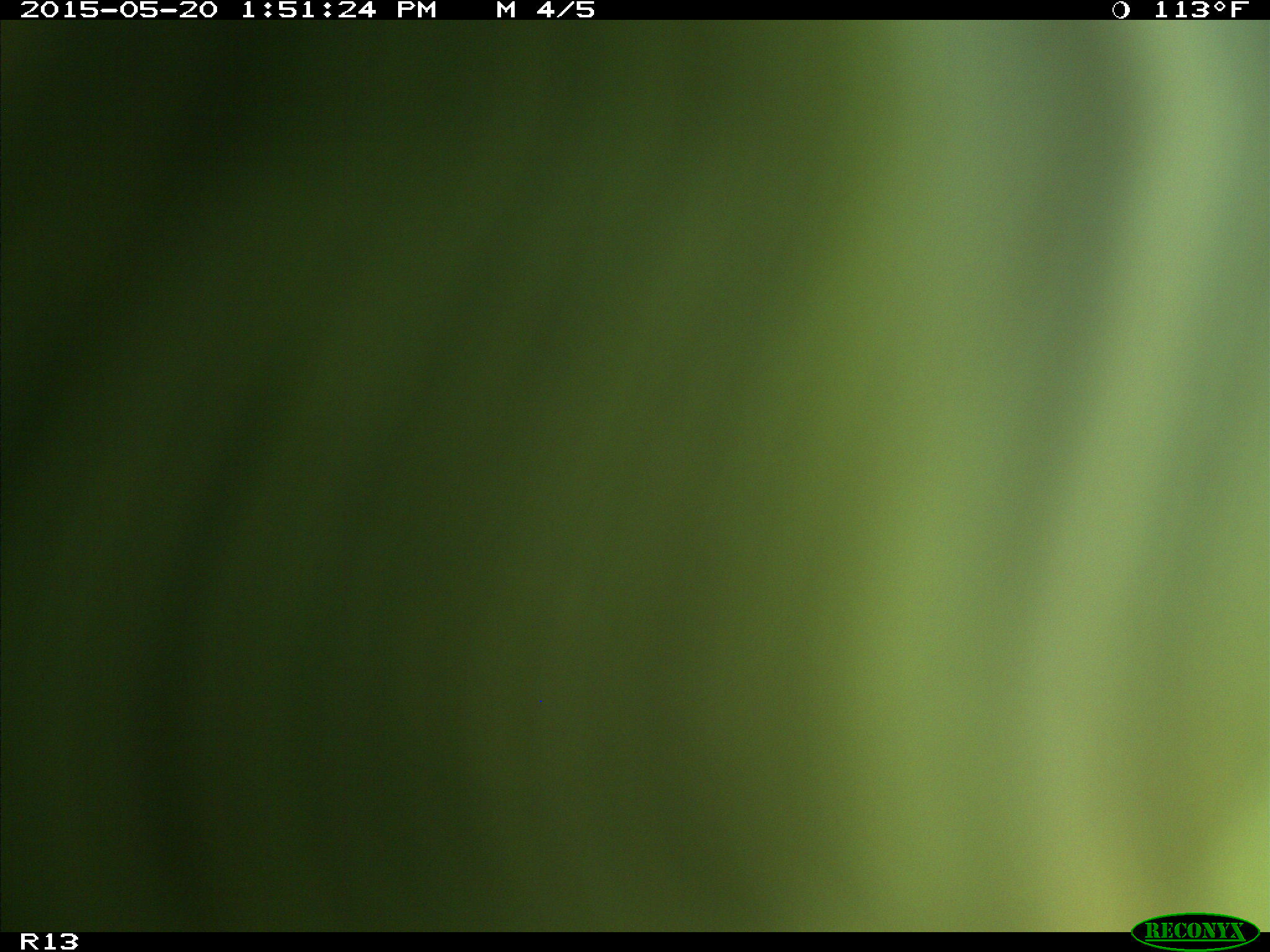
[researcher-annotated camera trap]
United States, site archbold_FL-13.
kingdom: Animalia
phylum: Chordata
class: Mammalia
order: Artiodactyla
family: Bovidae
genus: Bos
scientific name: Bos taurus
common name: domestic cow